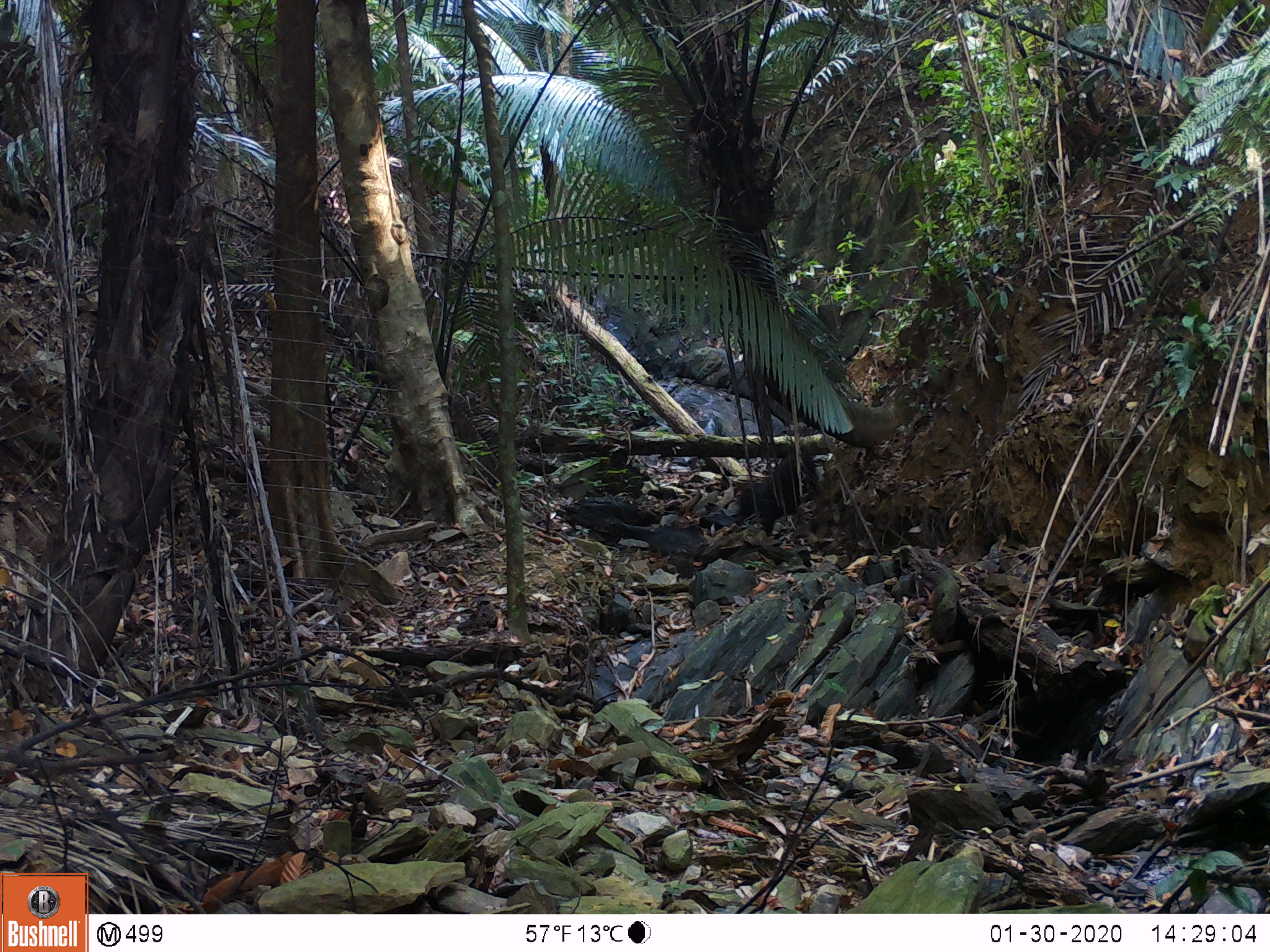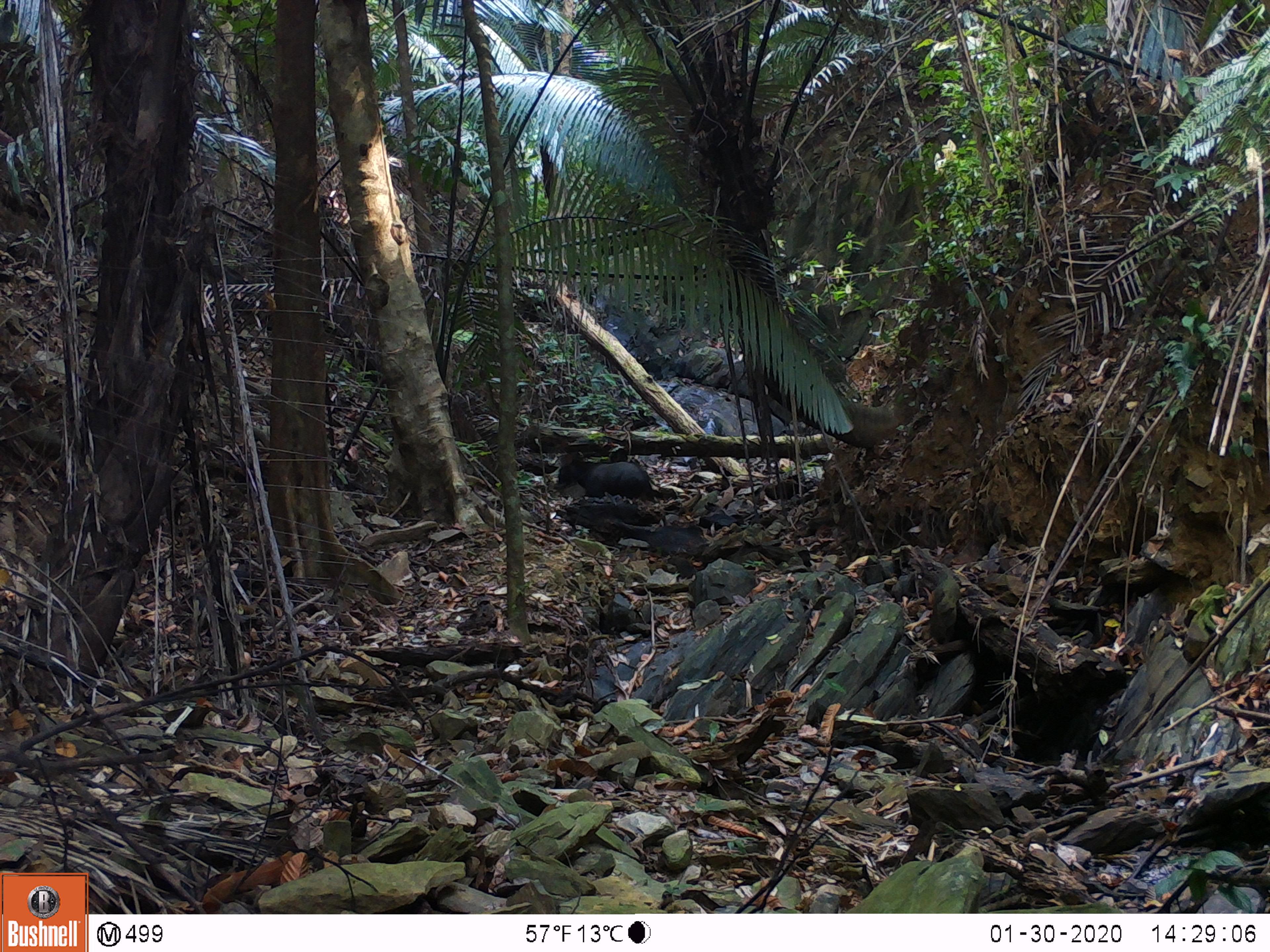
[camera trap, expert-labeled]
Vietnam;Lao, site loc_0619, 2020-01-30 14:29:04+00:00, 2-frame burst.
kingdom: Animalia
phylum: Chordata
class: Mammalia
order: Artiodactyla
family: Bovidae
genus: Capricornis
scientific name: Capricornis sumatraensis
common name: chinese serow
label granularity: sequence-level